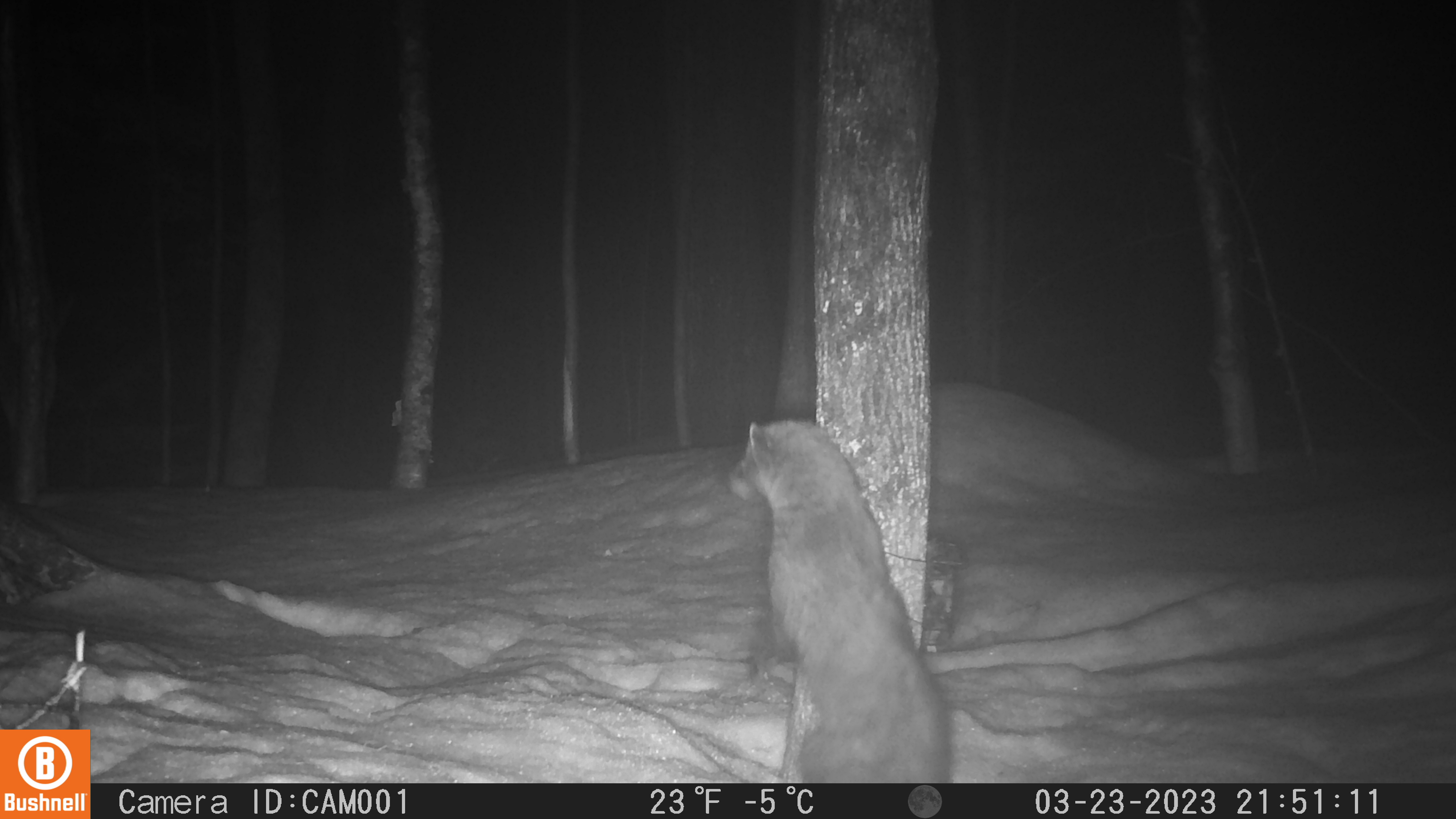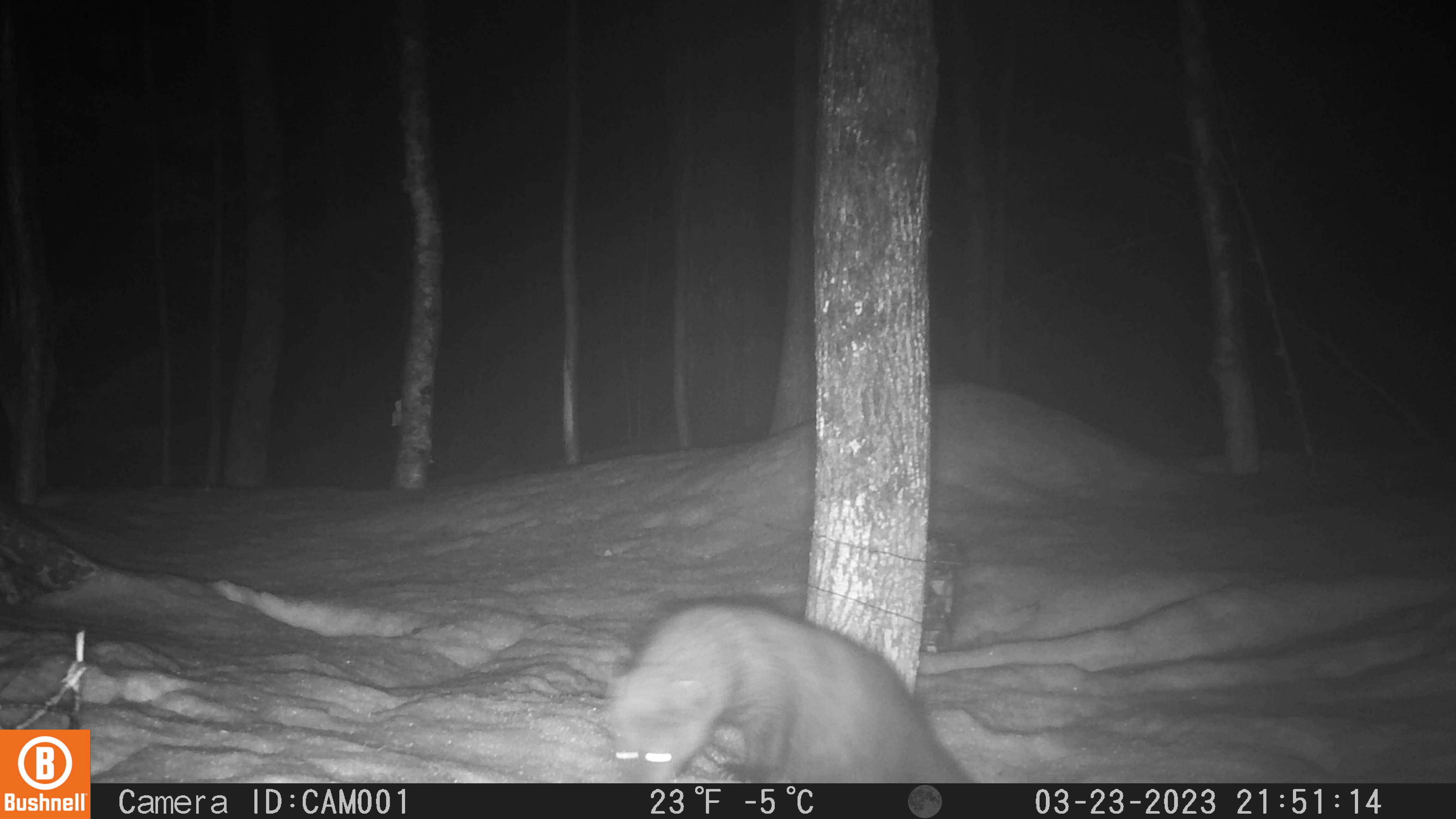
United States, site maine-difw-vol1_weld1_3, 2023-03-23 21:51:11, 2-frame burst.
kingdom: Animalia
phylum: Chordata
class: Mammalia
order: Carnivora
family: Mustelidae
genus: Pekania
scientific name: Pekania pennanti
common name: fisher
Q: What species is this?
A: Fisher (Pekania pennanti).